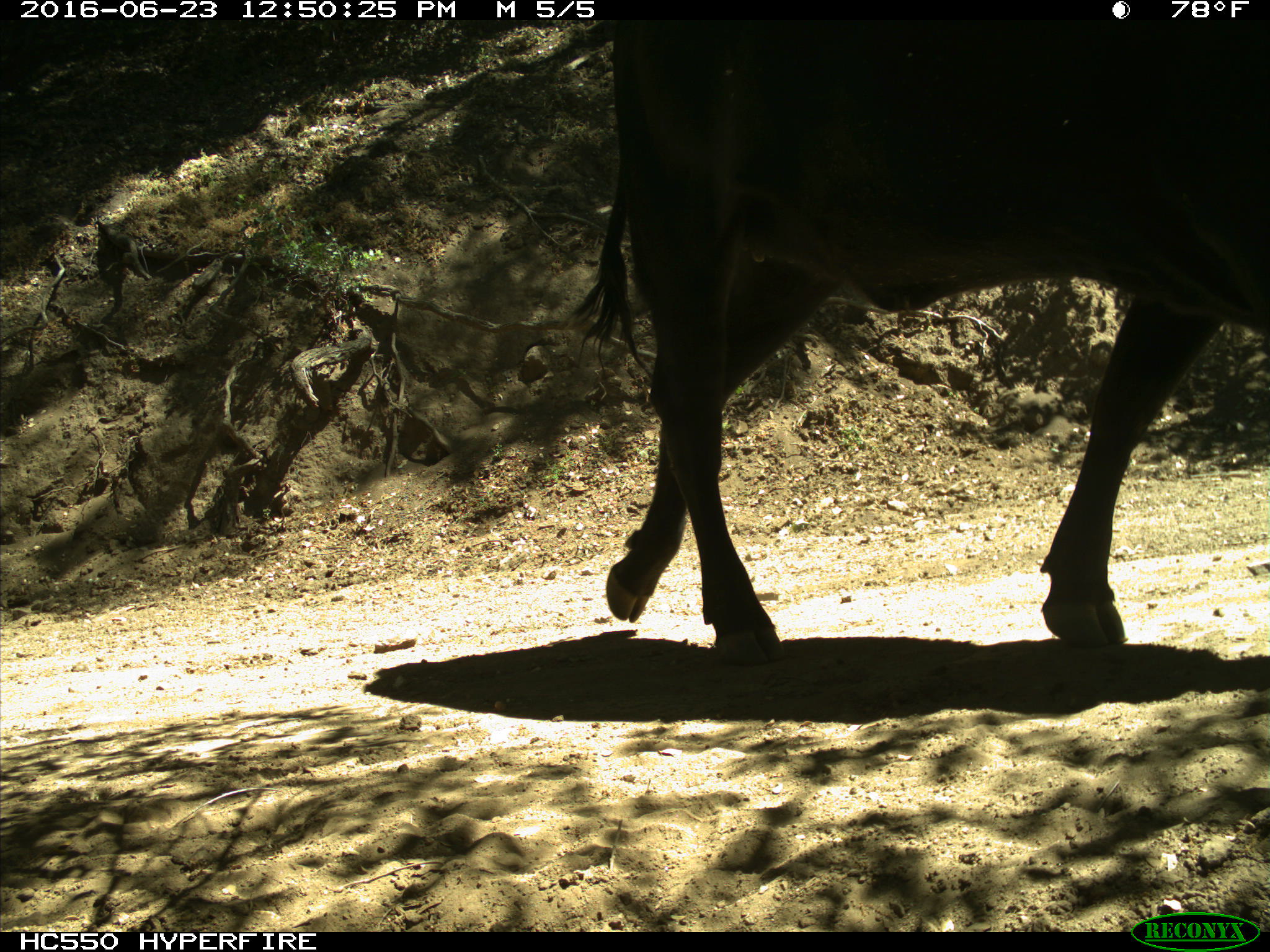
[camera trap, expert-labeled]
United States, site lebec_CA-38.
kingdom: Animalia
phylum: Chordata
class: Mammalia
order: Artiodactyla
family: Bovidae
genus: Bos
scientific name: Bos taurus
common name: domestic cow